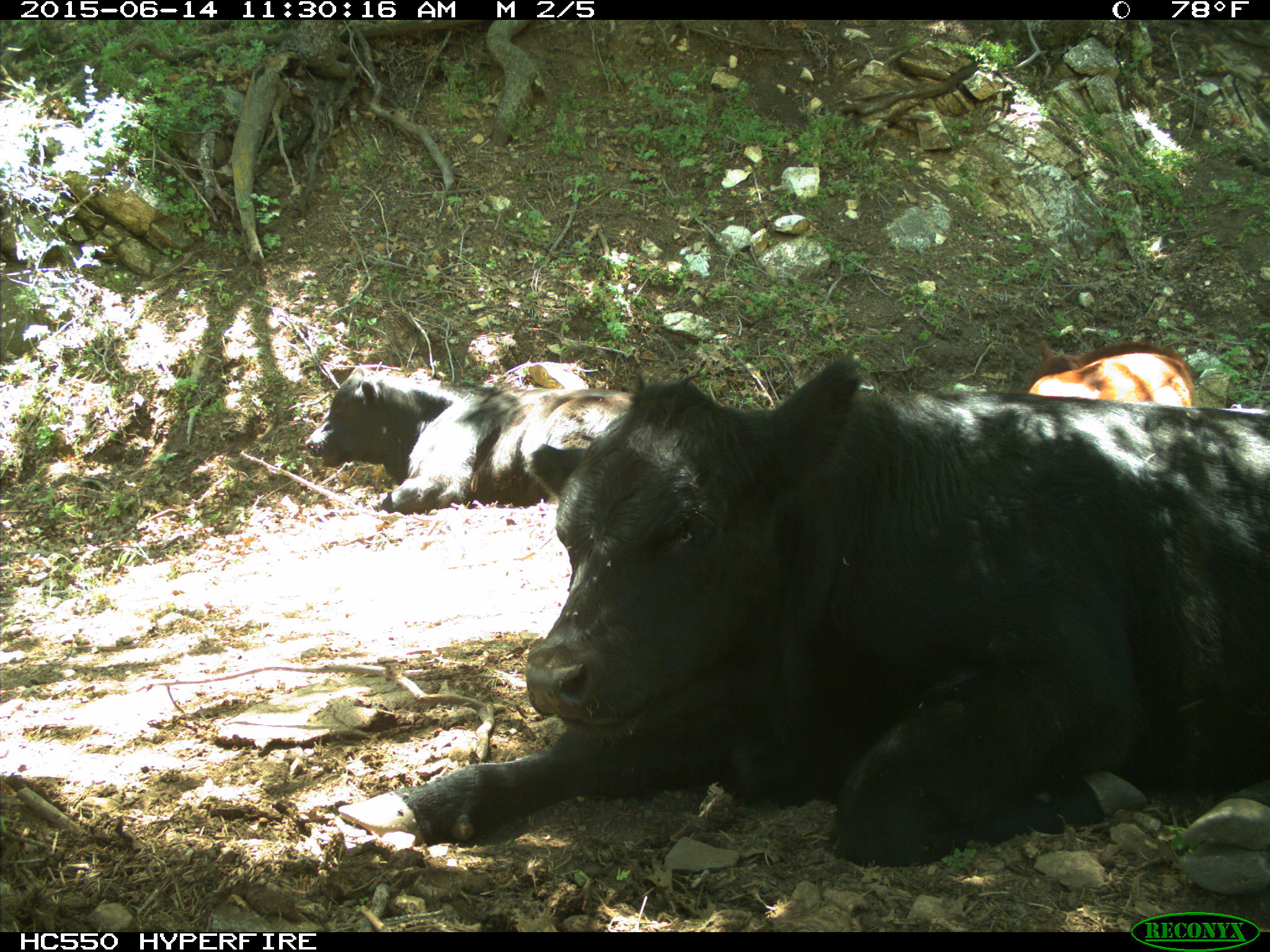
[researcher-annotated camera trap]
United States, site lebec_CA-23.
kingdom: Animalia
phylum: Chordata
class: Mammalia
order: Artiodactyla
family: Bovidae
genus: Bos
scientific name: Bos taurus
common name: domestic cow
Bos taurus (domestic cow).